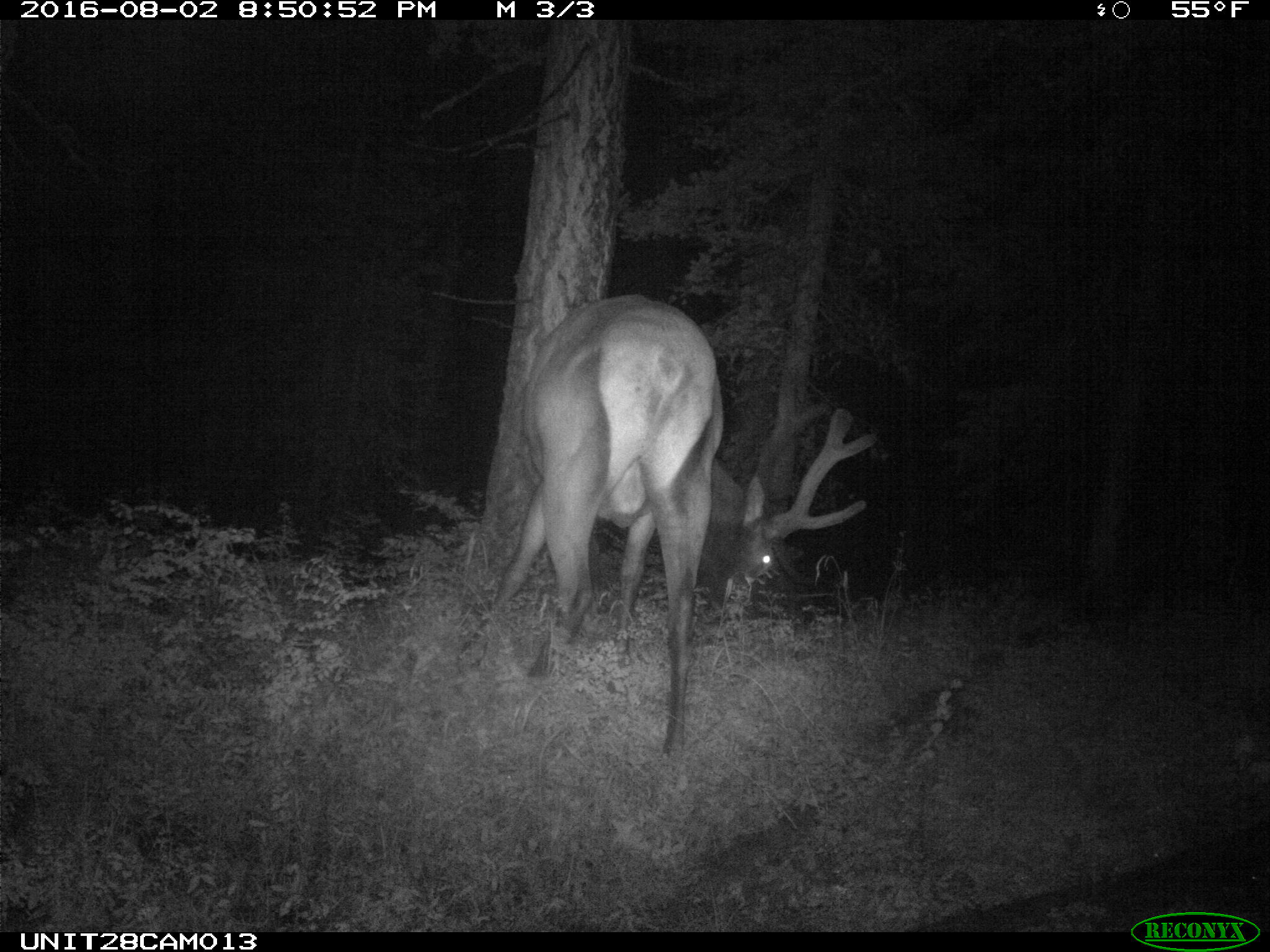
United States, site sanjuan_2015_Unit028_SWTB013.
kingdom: Animalia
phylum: Chordata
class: Mammalia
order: Artiodactyla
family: Cervidae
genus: Cervus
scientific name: Cervus elaphus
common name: red deer